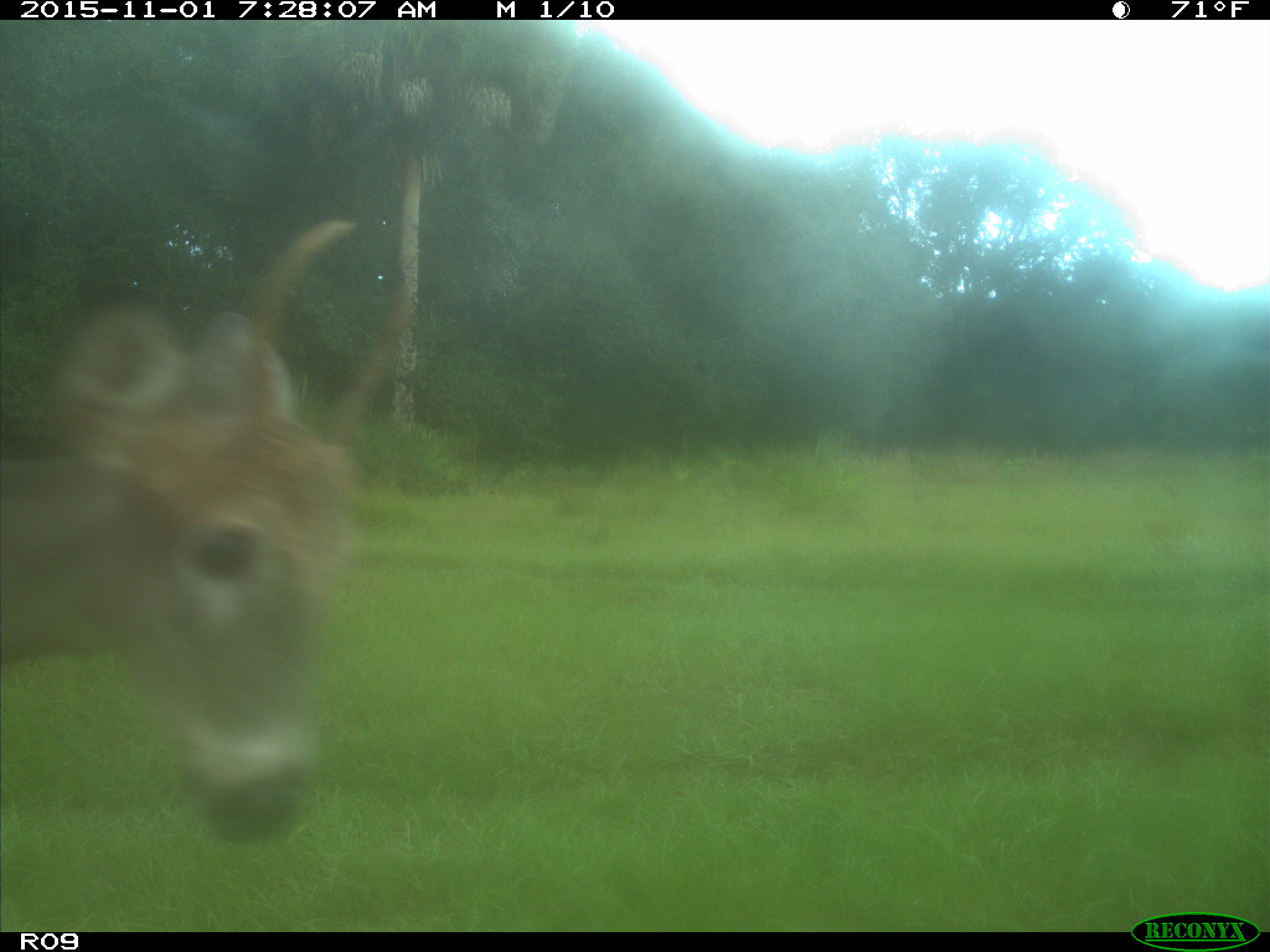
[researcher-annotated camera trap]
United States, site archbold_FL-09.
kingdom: Animalia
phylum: Chordata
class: Mammalia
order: Artiodactyla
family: Cervidae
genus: Odocoileus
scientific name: Odocoileus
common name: deer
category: unidentified deer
Unidentified deer (deer) (Odocoileus).